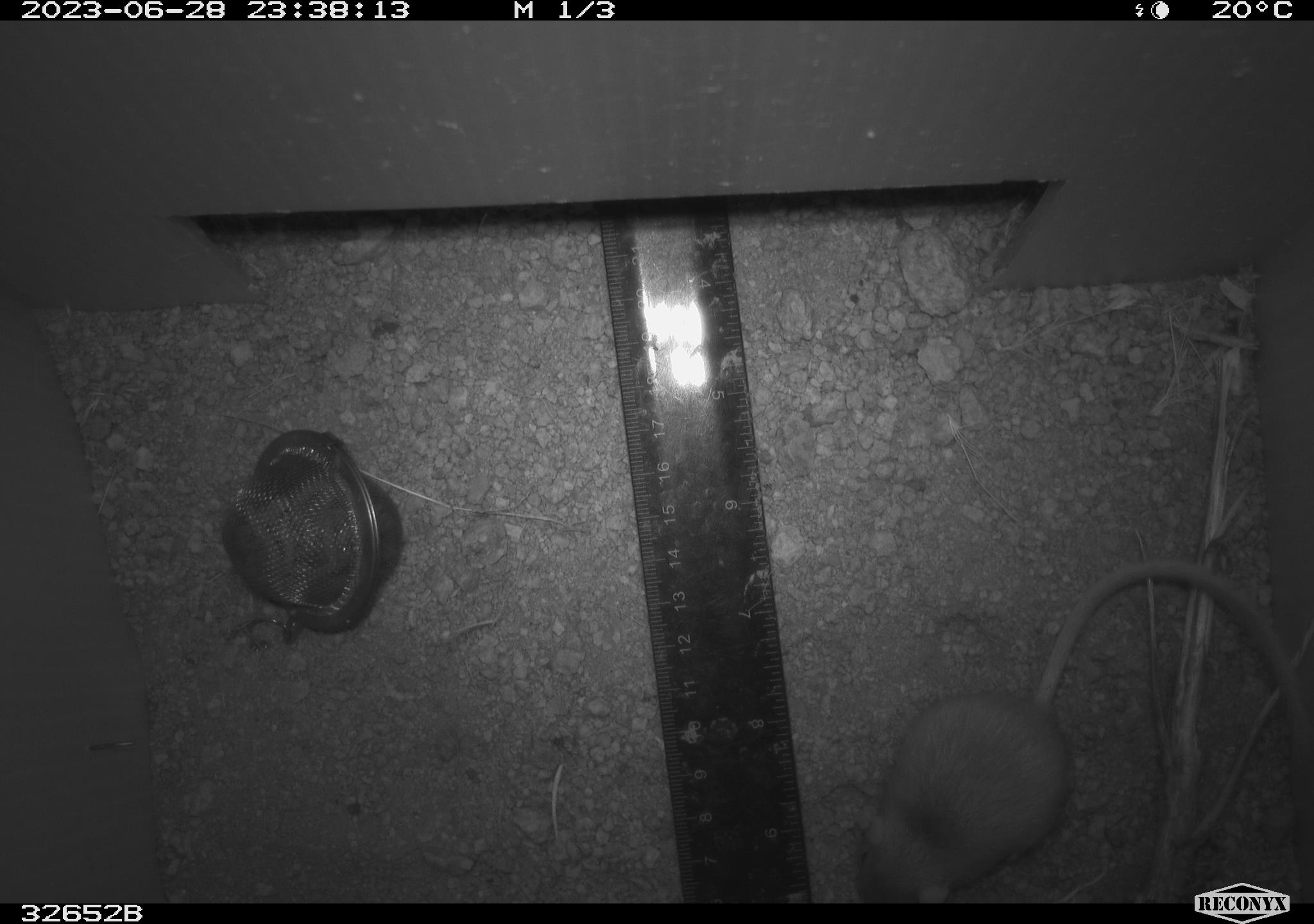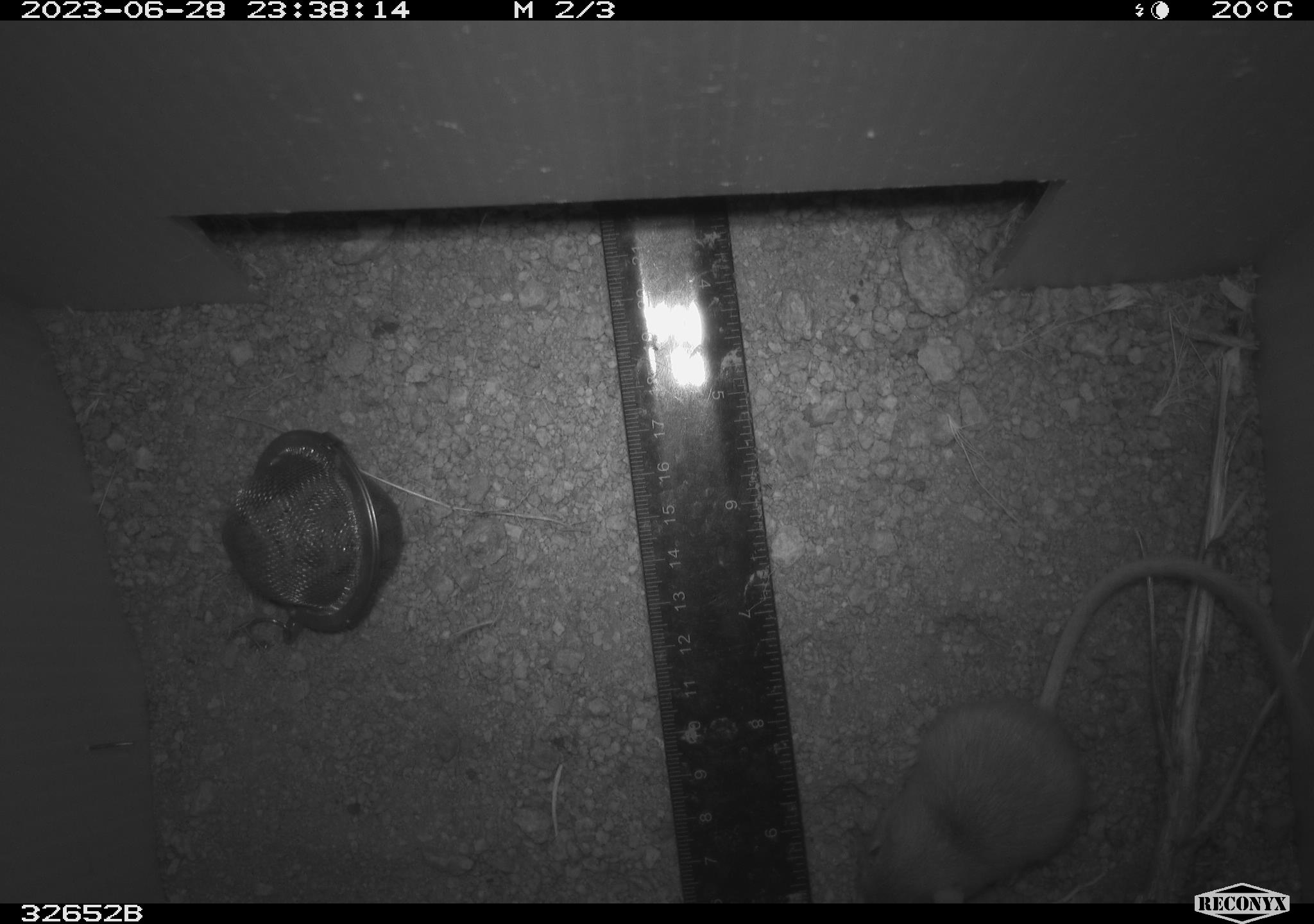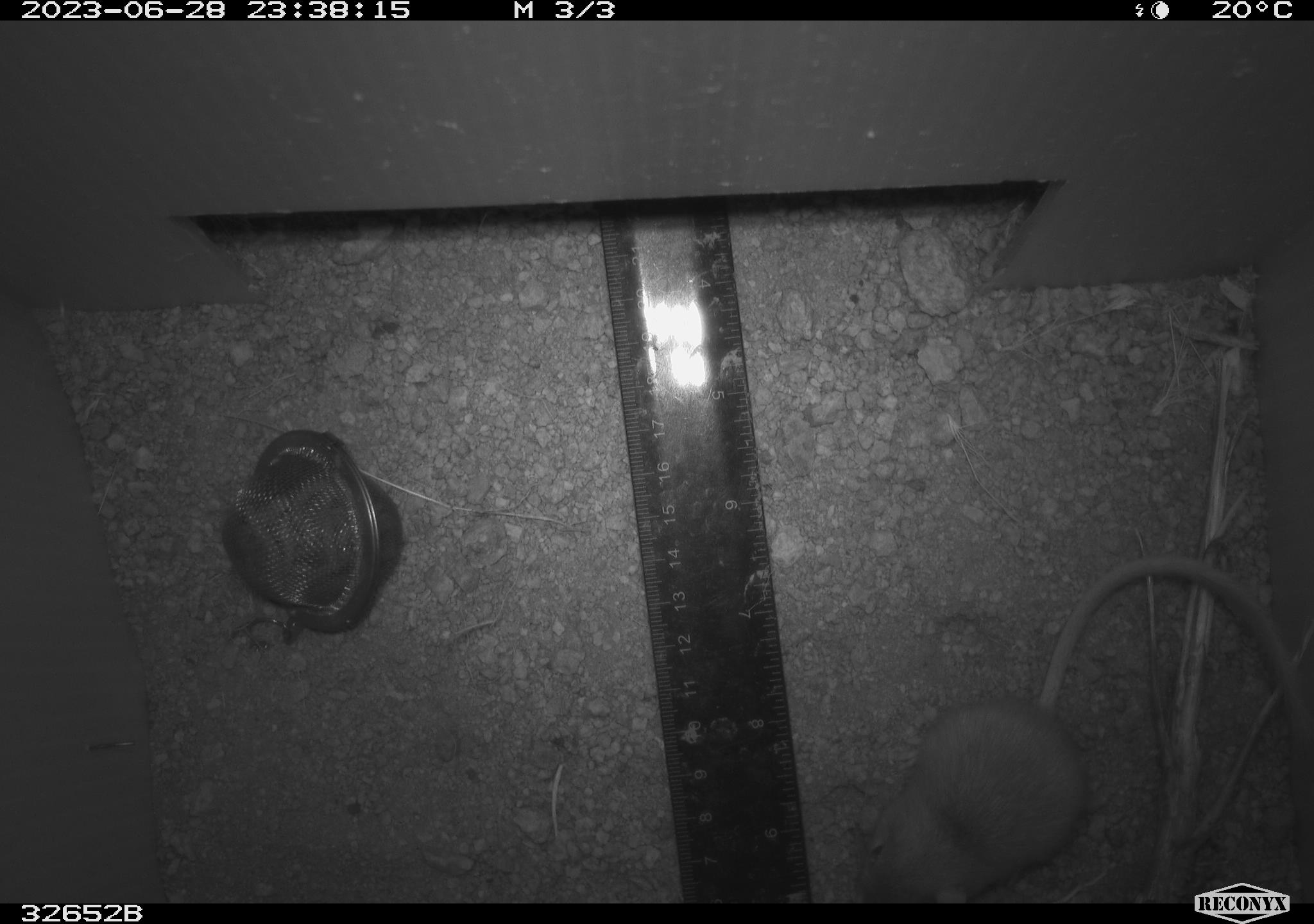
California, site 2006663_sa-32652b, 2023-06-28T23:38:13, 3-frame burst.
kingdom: Animalia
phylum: Chordata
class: Mammalia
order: Rodentia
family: Heteromyidae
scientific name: Heteromyidae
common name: kangaroo rats and pocket mice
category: heteromyidae family